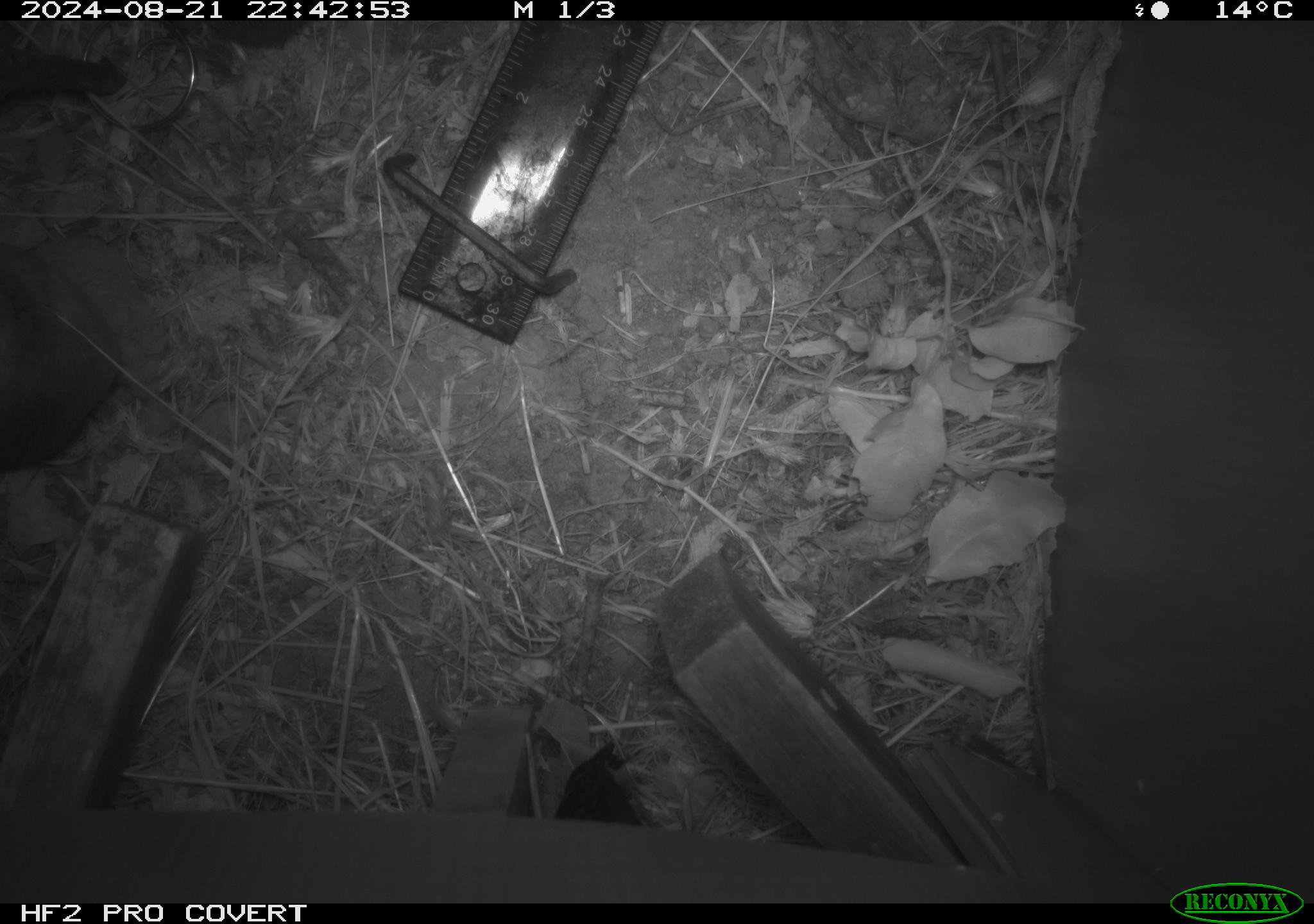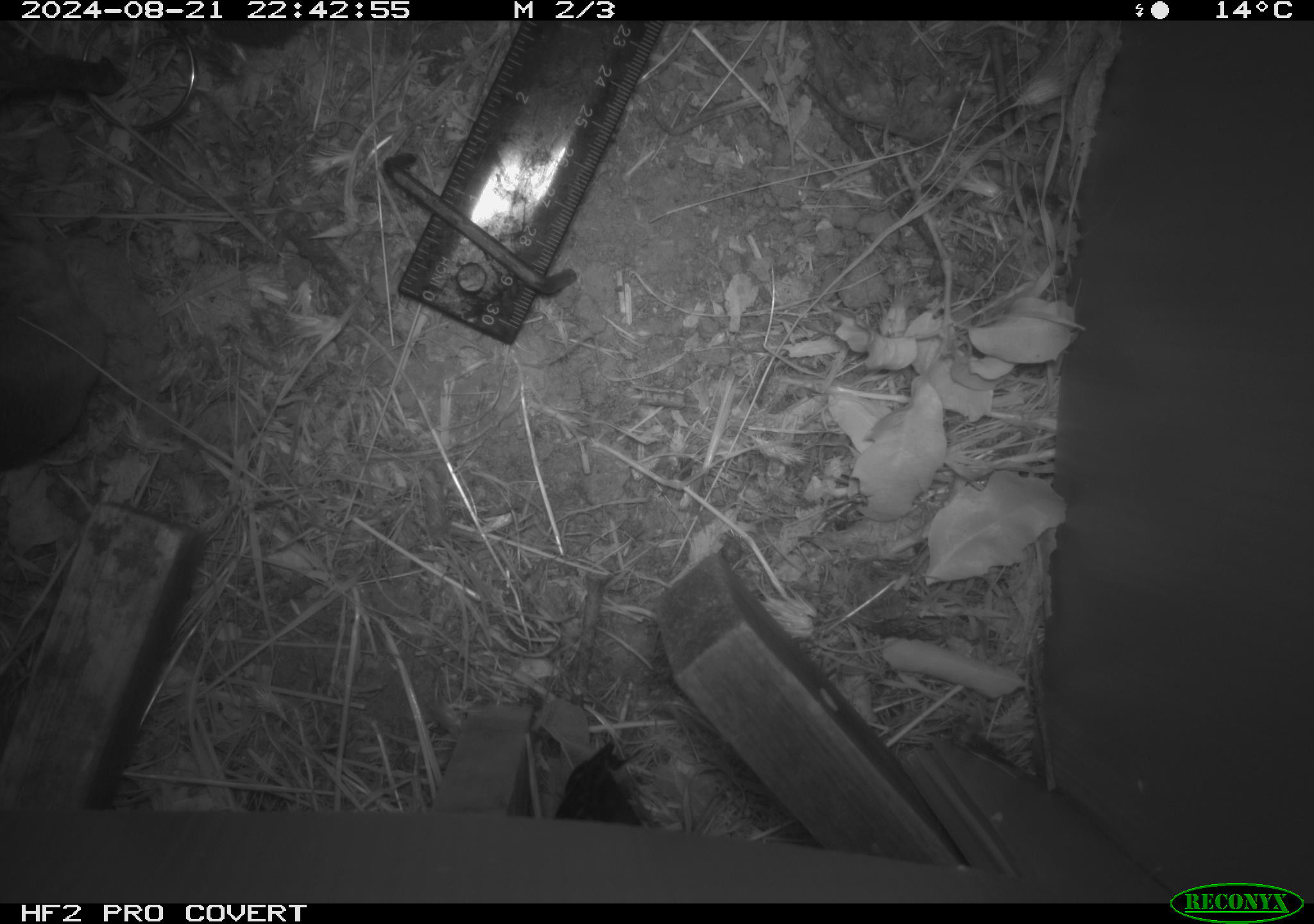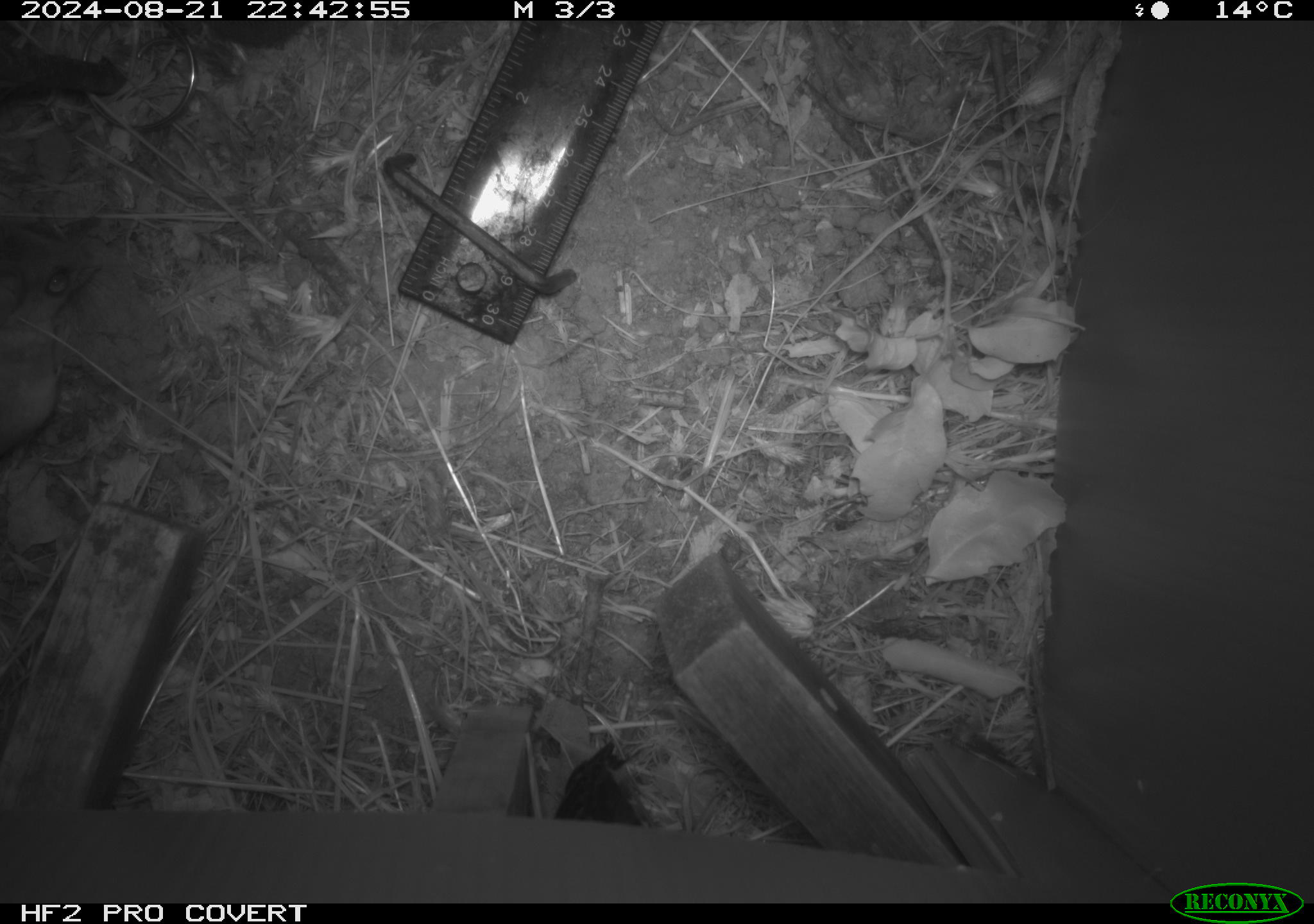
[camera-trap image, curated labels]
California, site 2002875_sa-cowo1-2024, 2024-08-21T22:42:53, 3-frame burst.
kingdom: Animalia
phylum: Chordata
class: Mammalia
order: Rodentia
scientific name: Rodentia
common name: mouse species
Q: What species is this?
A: Mouse species (Rodentia).